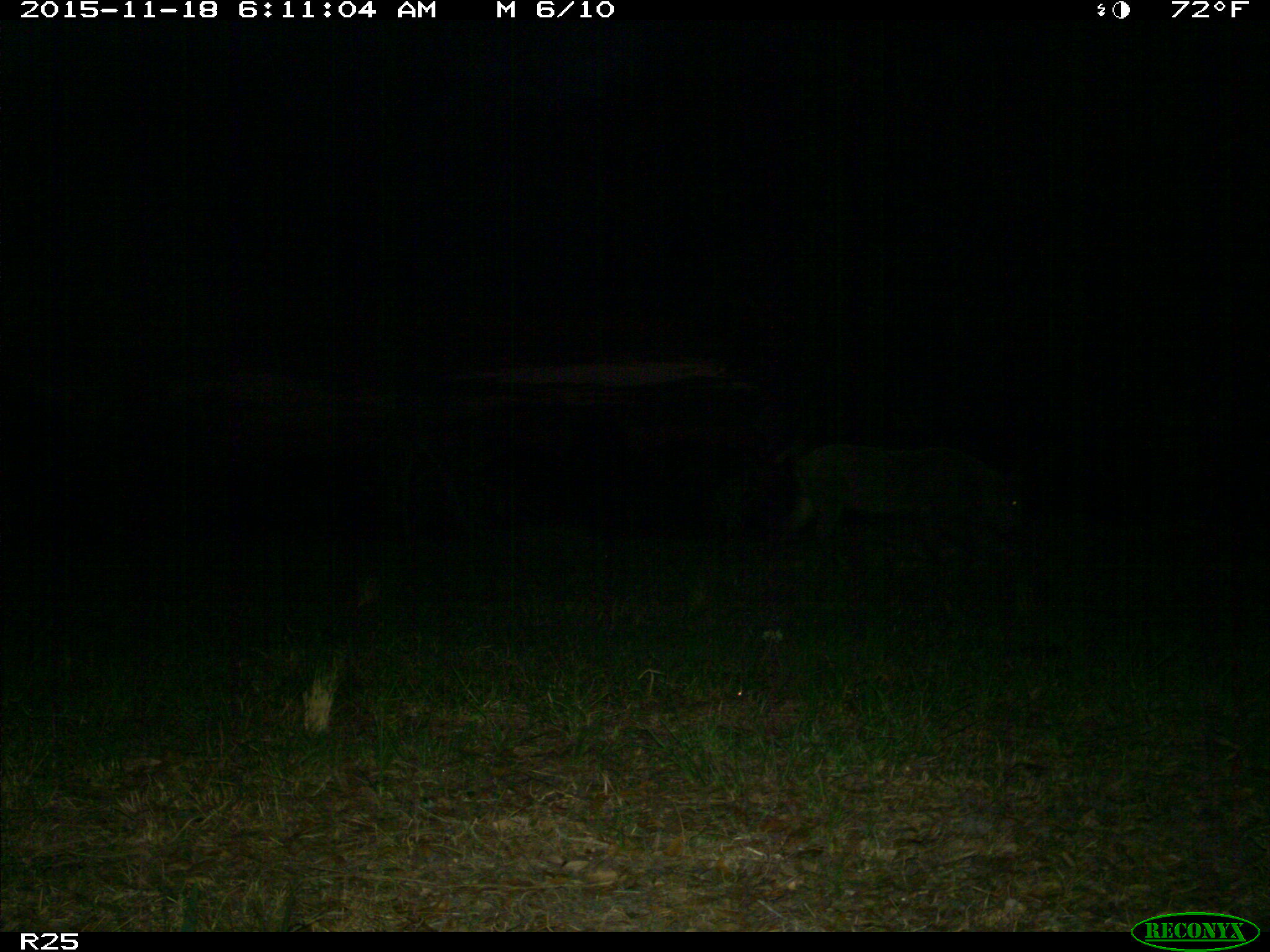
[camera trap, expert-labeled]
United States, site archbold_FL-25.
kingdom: Animalia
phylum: Chordata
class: Mammalia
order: Artiodactyla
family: Suidae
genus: Sus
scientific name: Sus scrofa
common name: wild boar